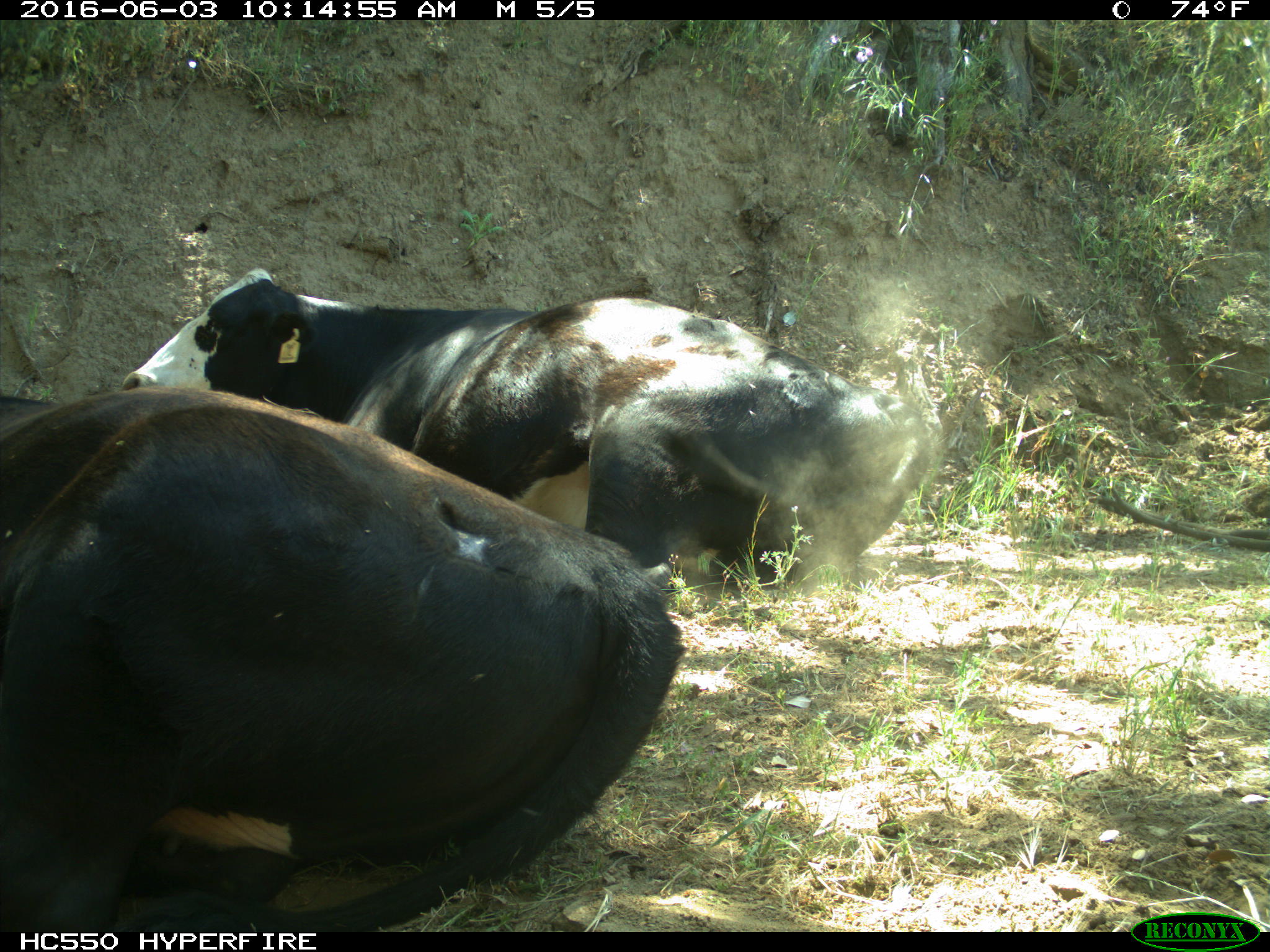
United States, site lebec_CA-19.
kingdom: Animalia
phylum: Chordata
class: Mammalia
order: Artiodactyla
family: Bovidae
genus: Bos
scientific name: Bos taurus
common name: domestic cow